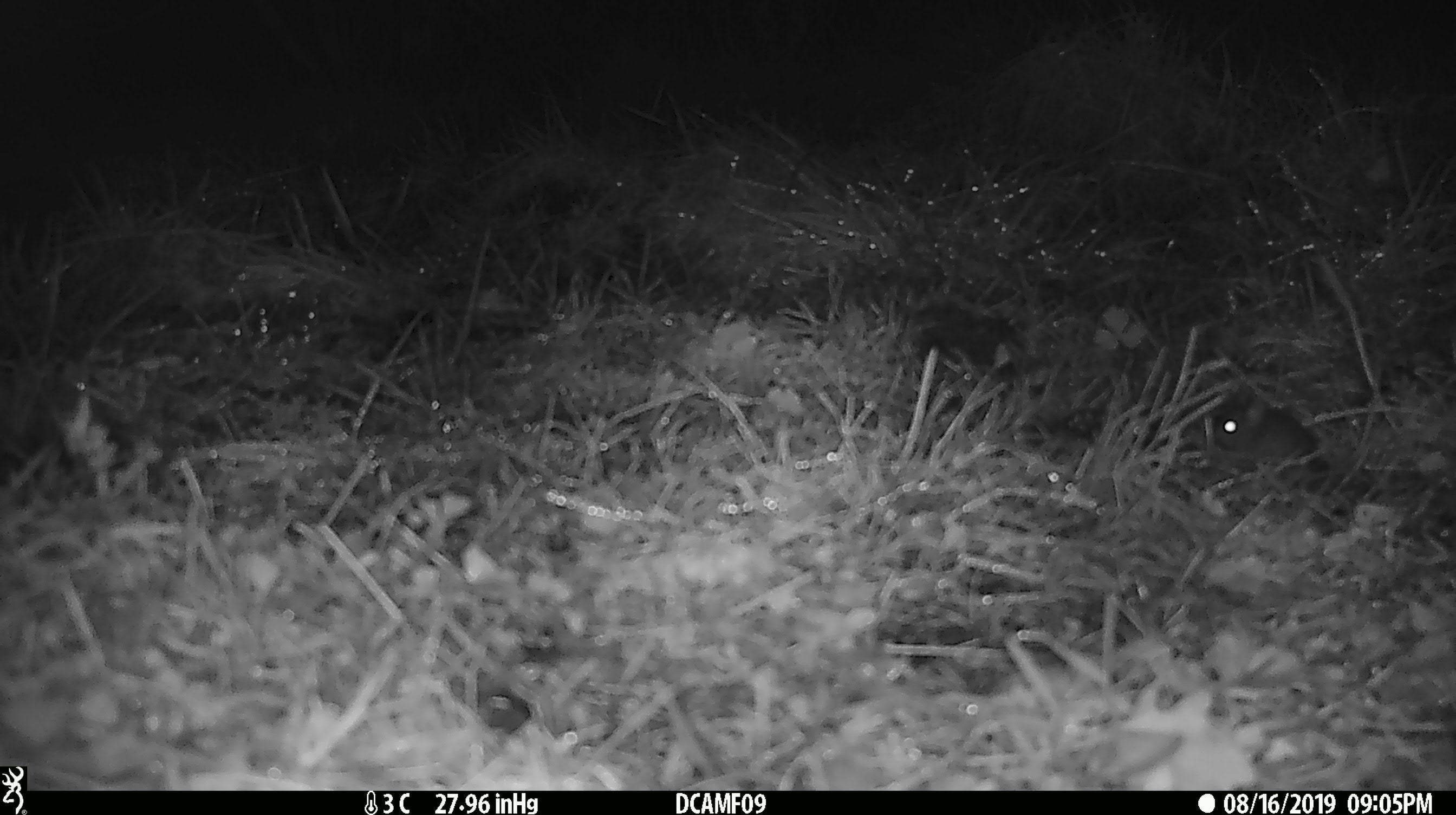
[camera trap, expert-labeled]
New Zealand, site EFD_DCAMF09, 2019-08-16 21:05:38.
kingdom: Animalia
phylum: Chordata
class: Mammalia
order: Rodentia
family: Muridae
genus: Mus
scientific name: Mus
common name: mouse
Mouse (Mus).